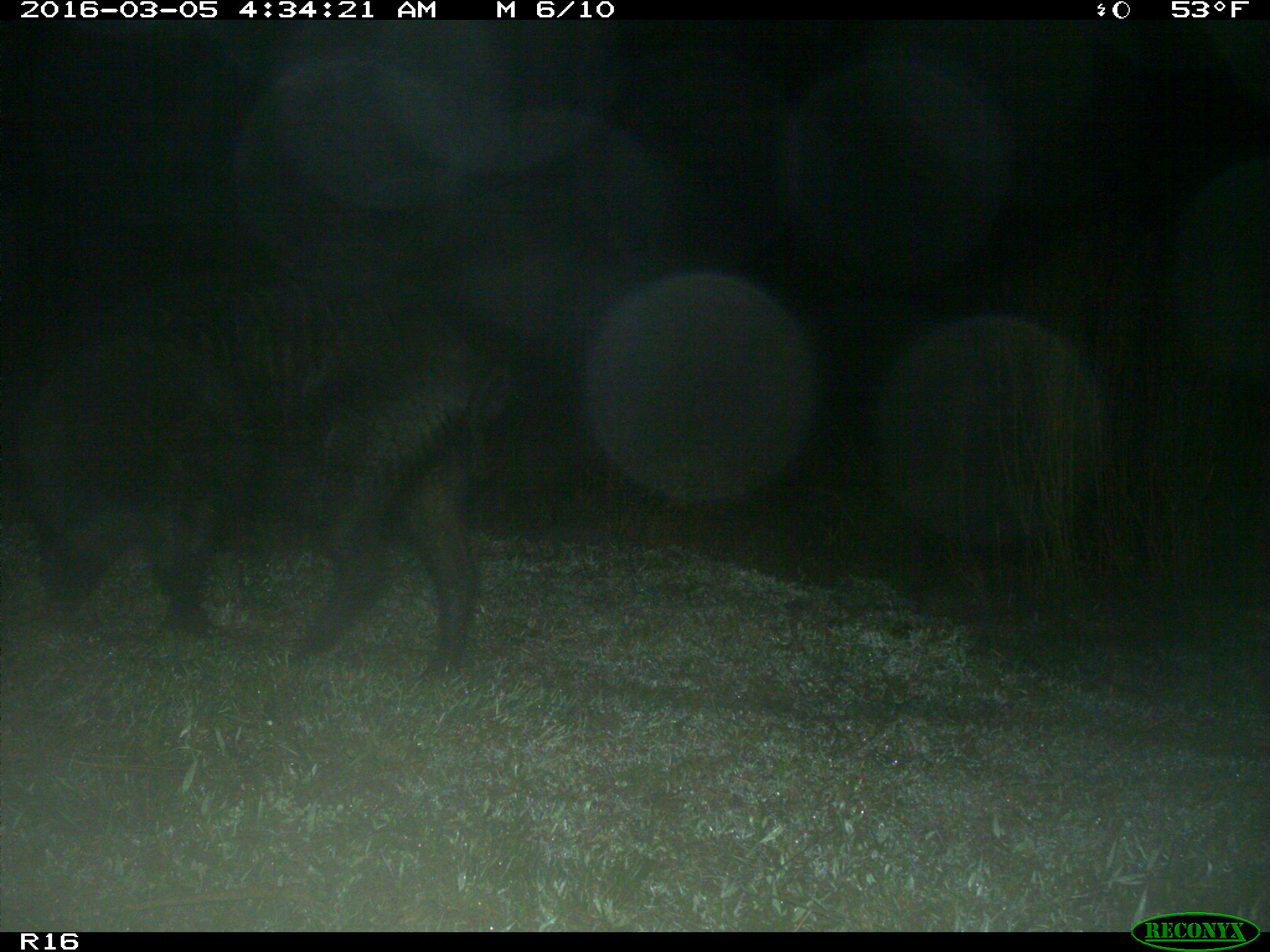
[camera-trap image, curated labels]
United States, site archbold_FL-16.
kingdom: Animalia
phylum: Chordata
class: Mammalia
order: Artiodactyla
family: Suidae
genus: Sus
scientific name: Sus scrofa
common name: wild boar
Sus scrofa (wild boar).